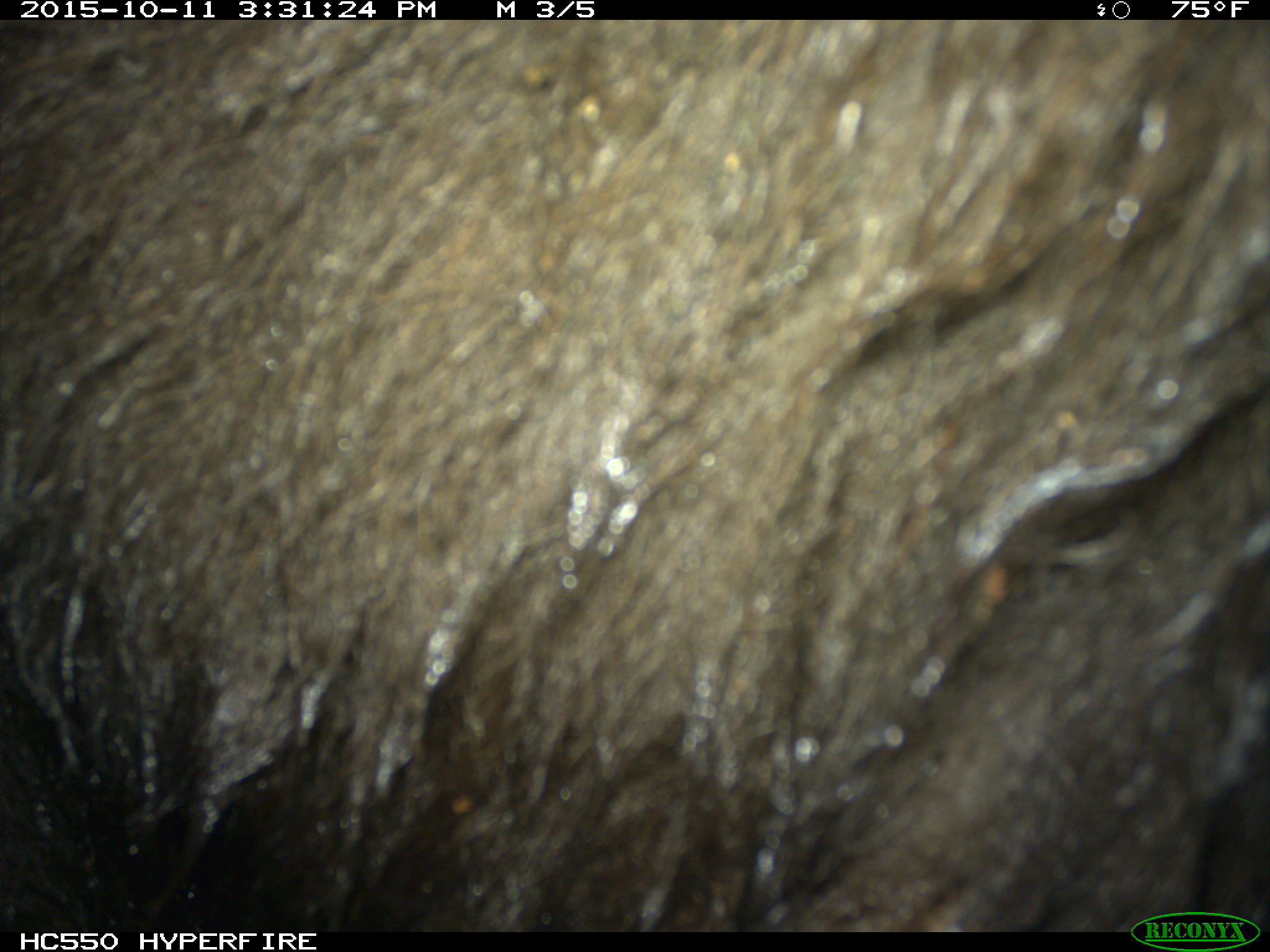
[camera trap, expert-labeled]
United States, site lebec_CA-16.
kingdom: Animalia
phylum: Chordata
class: Mammalia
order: Carnivora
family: Ursidae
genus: Ursus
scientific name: Ursus americanus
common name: american black bear